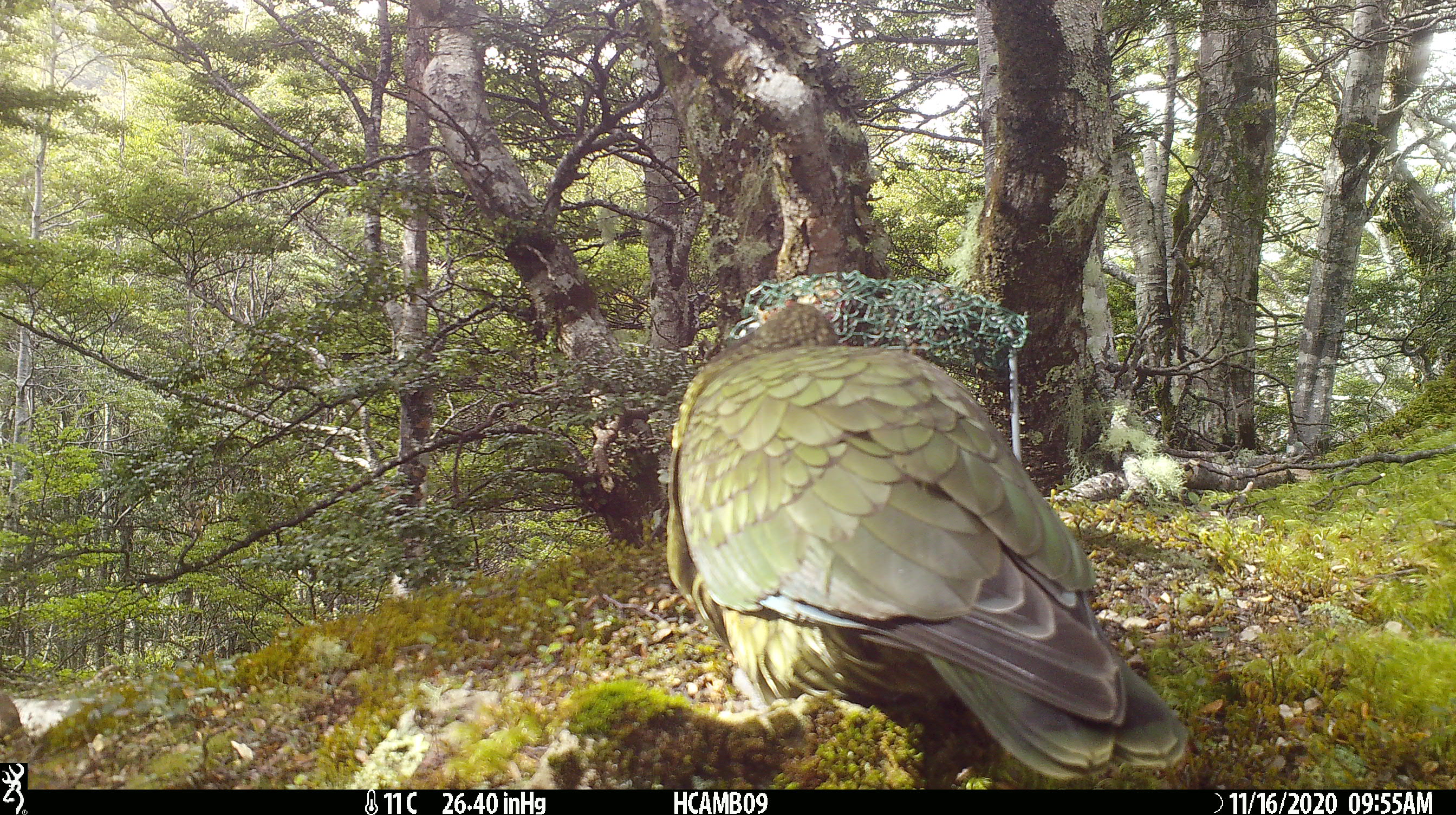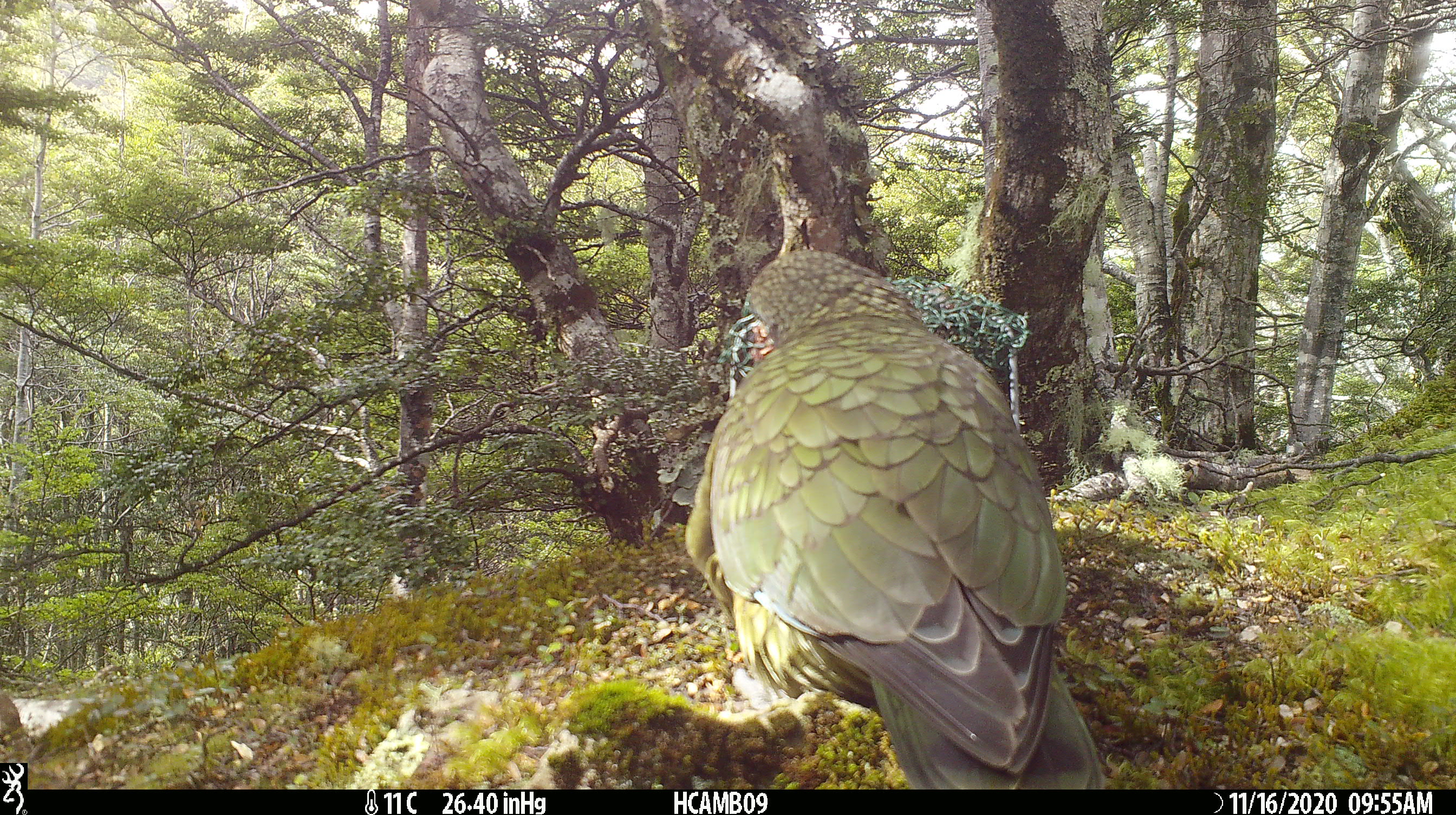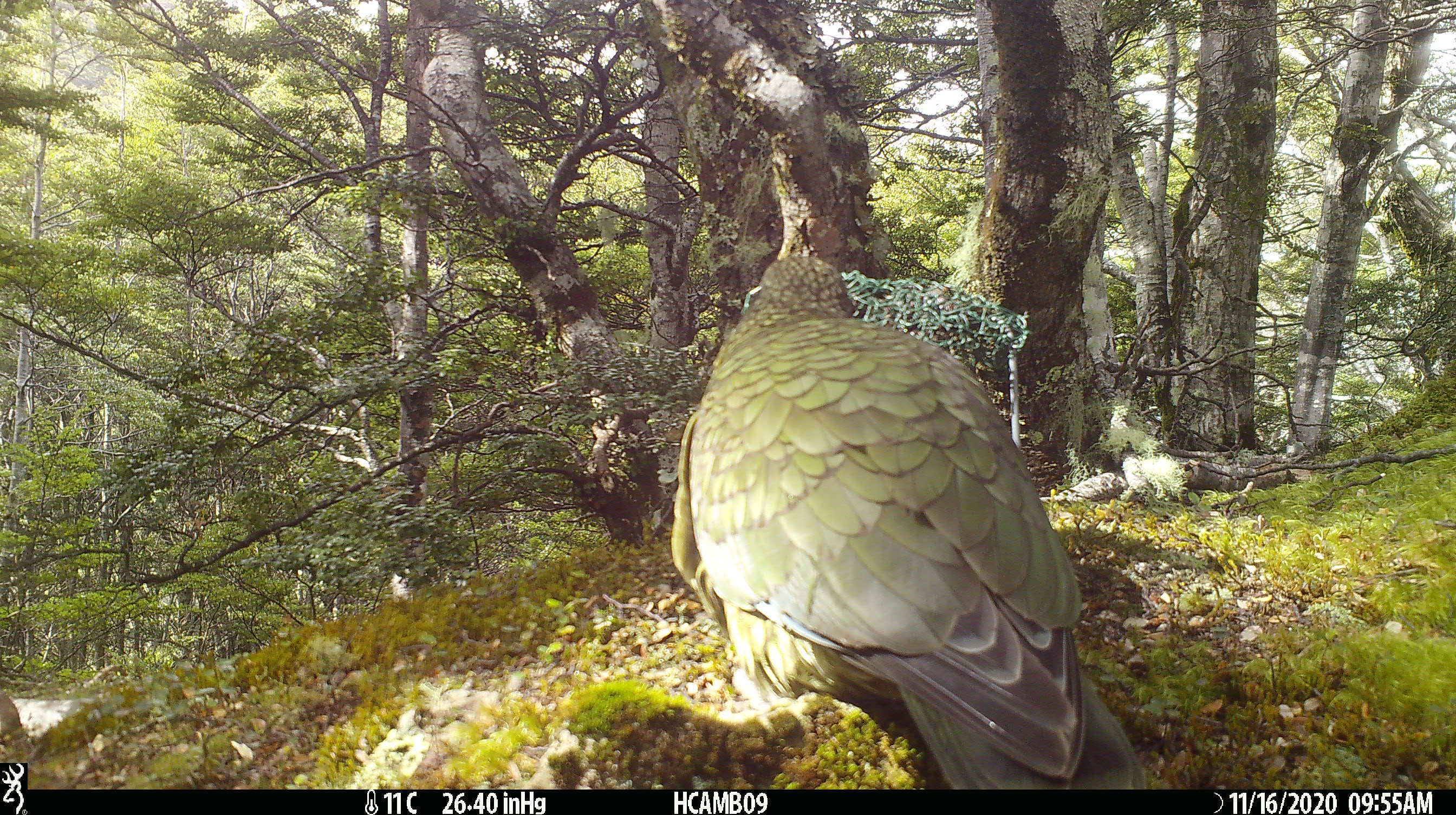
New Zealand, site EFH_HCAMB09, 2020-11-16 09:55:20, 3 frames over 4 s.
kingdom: Animalia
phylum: Chordata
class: Aves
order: Psittaciformes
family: Strigopidae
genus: Nestor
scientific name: Nestor notabilis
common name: kea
Kea (Nestor notabilis).